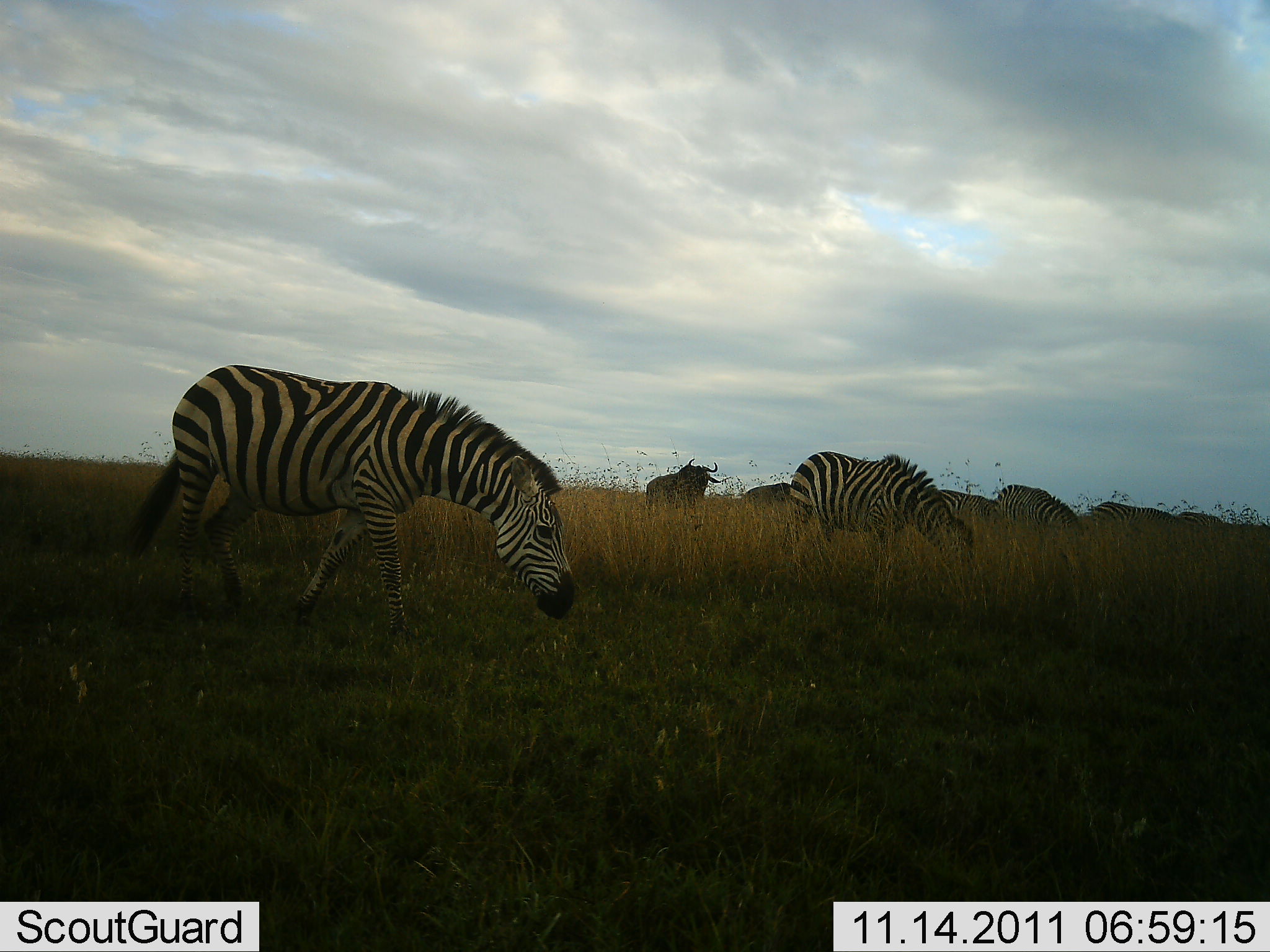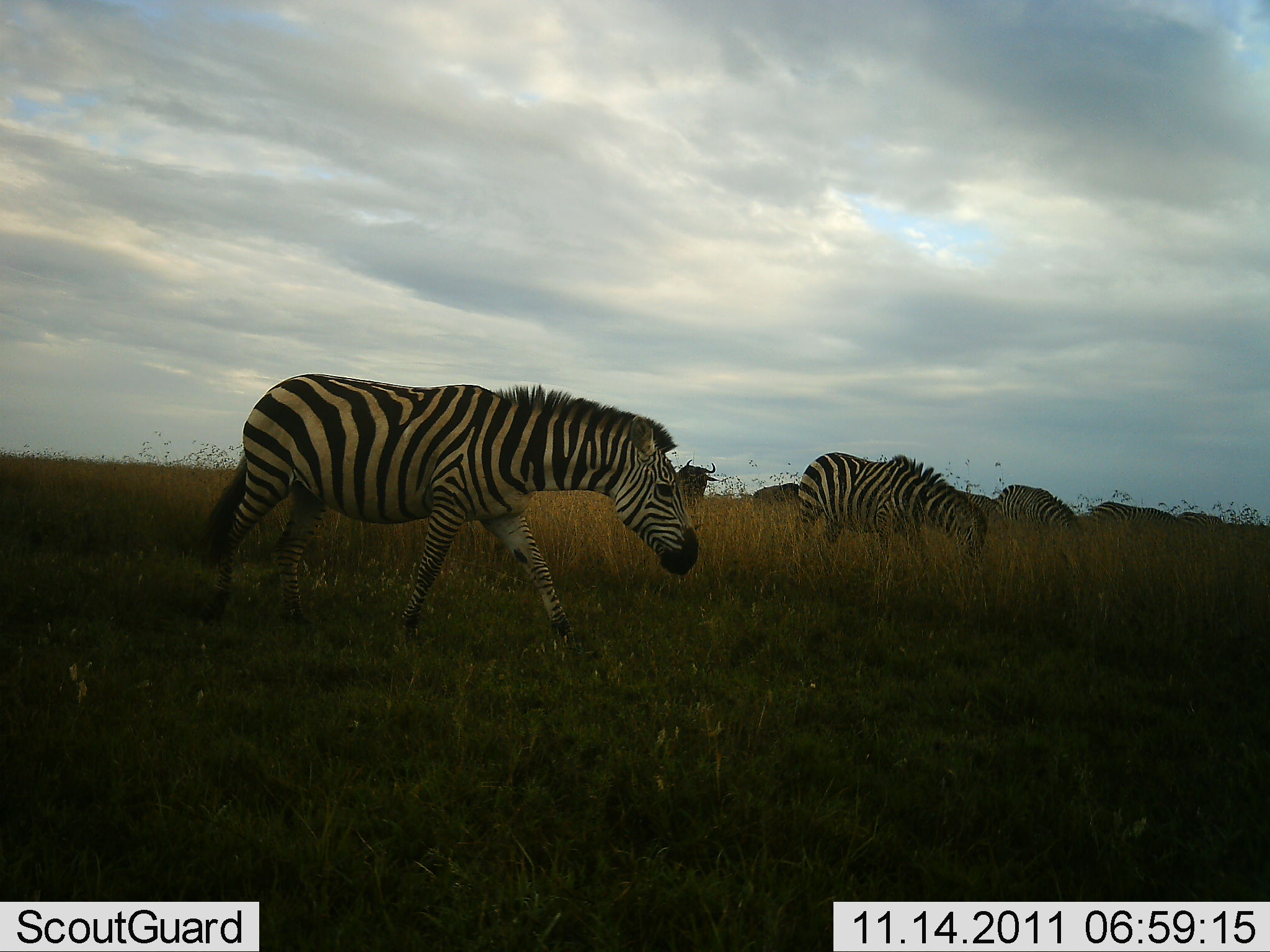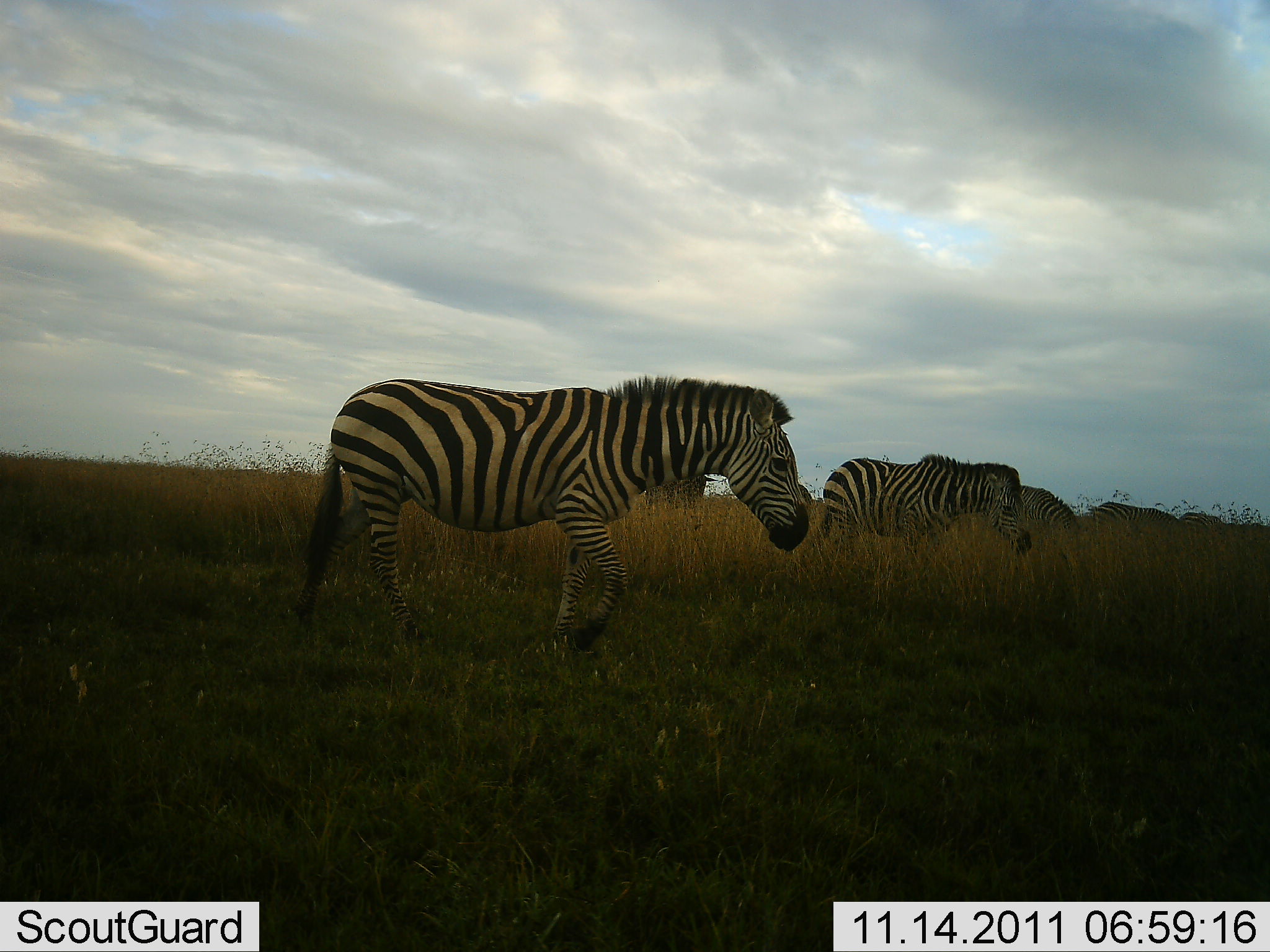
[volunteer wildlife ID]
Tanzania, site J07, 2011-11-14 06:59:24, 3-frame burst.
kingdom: Animalia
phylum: Chordata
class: Mammalia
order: Artiodactyla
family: Bovidae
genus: Connochaetes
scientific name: Connochaetes taurinus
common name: blue wildebeest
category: wildebeest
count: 2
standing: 71%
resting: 7%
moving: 14%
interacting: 0%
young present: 0%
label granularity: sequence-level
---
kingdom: Animalia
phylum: Chordata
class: Mammalia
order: Perissodactyla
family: Equidae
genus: Equus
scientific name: Equus quagga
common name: plains zebra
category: zebra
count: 5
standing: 23%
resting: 0%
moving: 77%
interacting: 0%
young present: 0%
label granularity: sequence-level